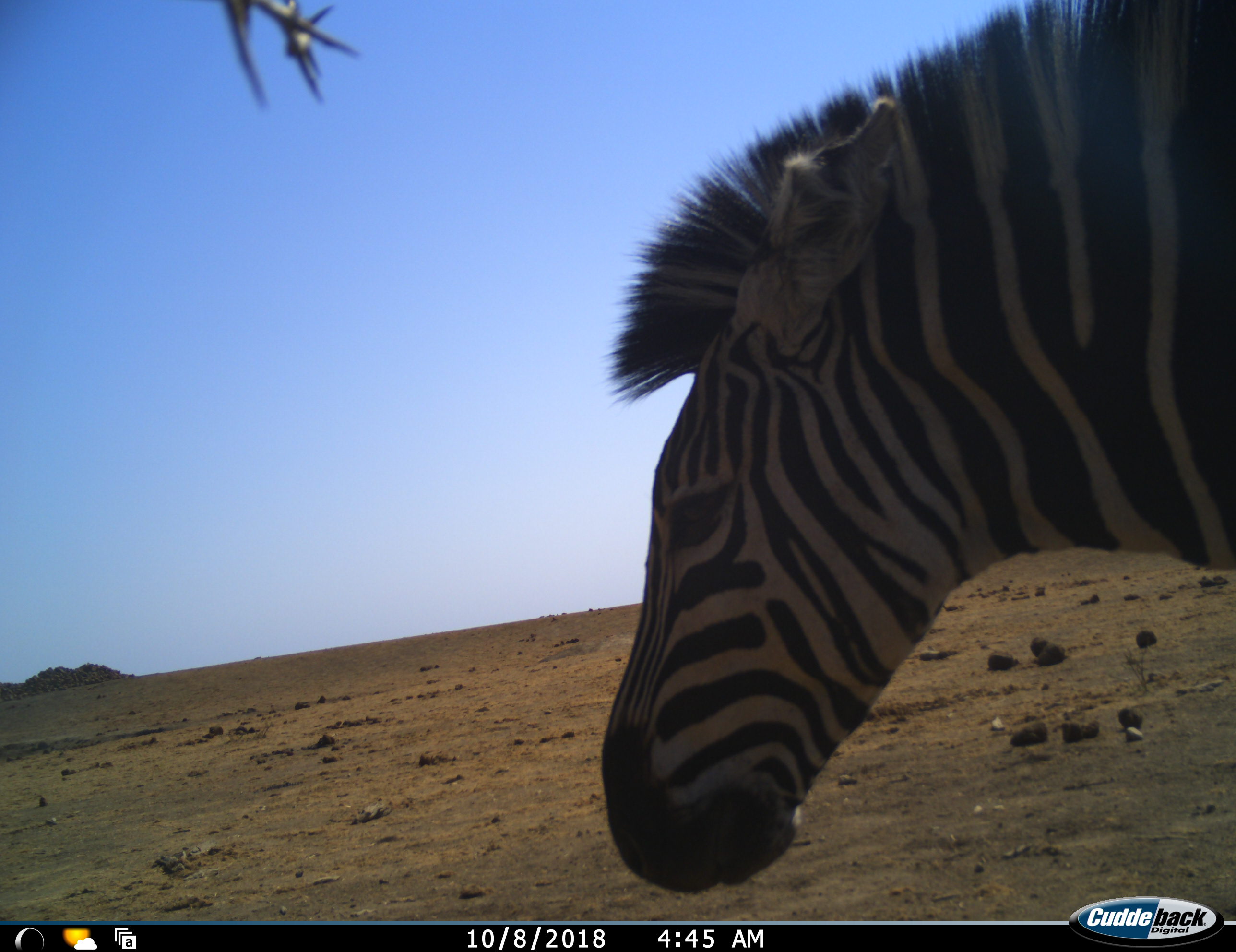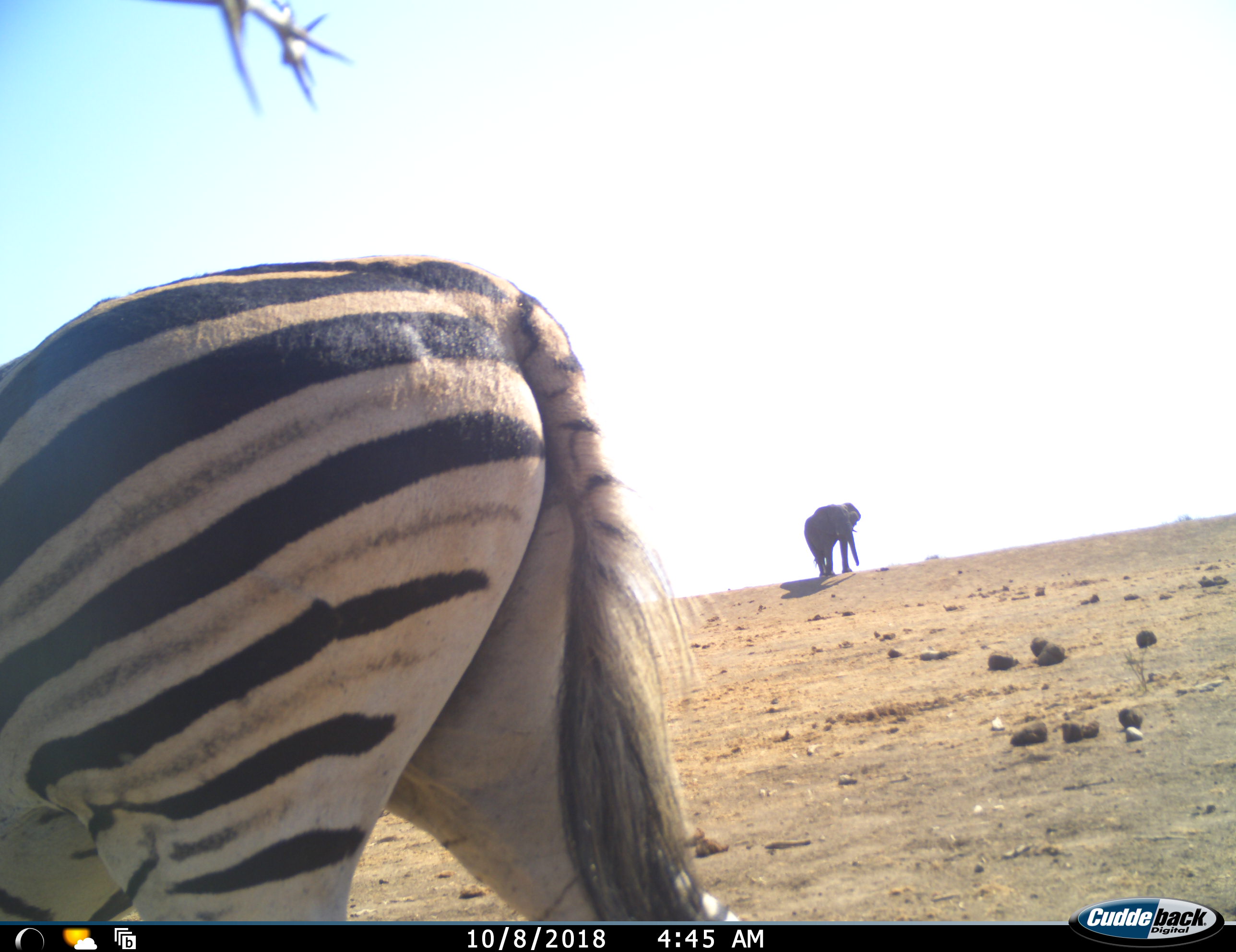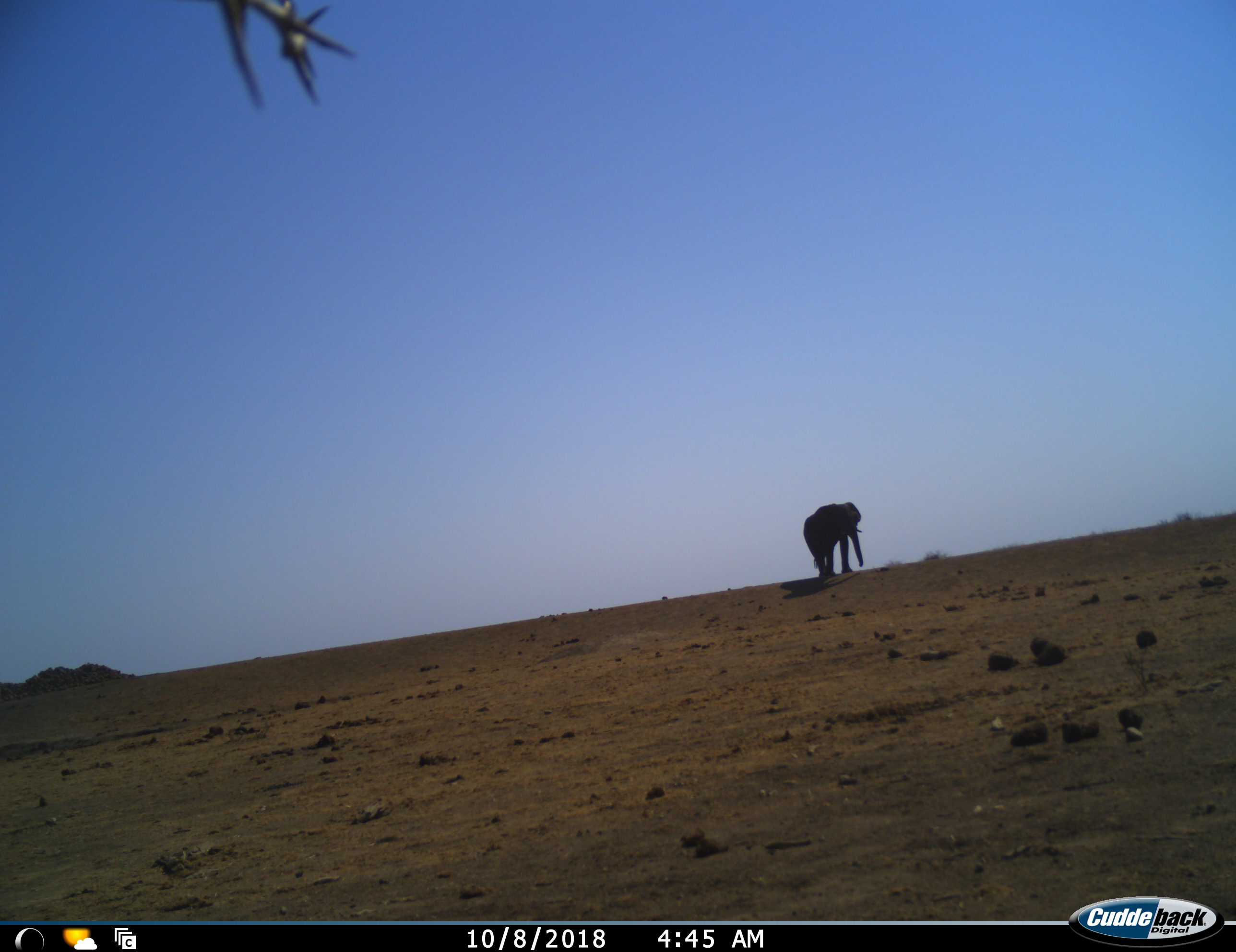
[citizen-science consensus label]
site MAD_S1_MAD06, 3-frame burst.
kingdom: Animalia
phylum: Chordata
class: Mammalia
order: Proboscidea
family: Elephantidae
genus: Loxodonta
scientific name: Loxodonta africana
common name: african bush elephant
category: elephant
Elephant (african bush elephant) (Loxodonta africana), count 1. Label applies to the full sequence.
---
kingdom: Animalia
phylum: Chordata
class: Mammalia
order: Perissodactyla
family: Equidae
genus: Equus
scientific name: Equus quagga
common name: plains zebra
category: zebraplains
Zebraplains (plains zebra) (Equus quagga), count 1. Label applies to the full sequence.